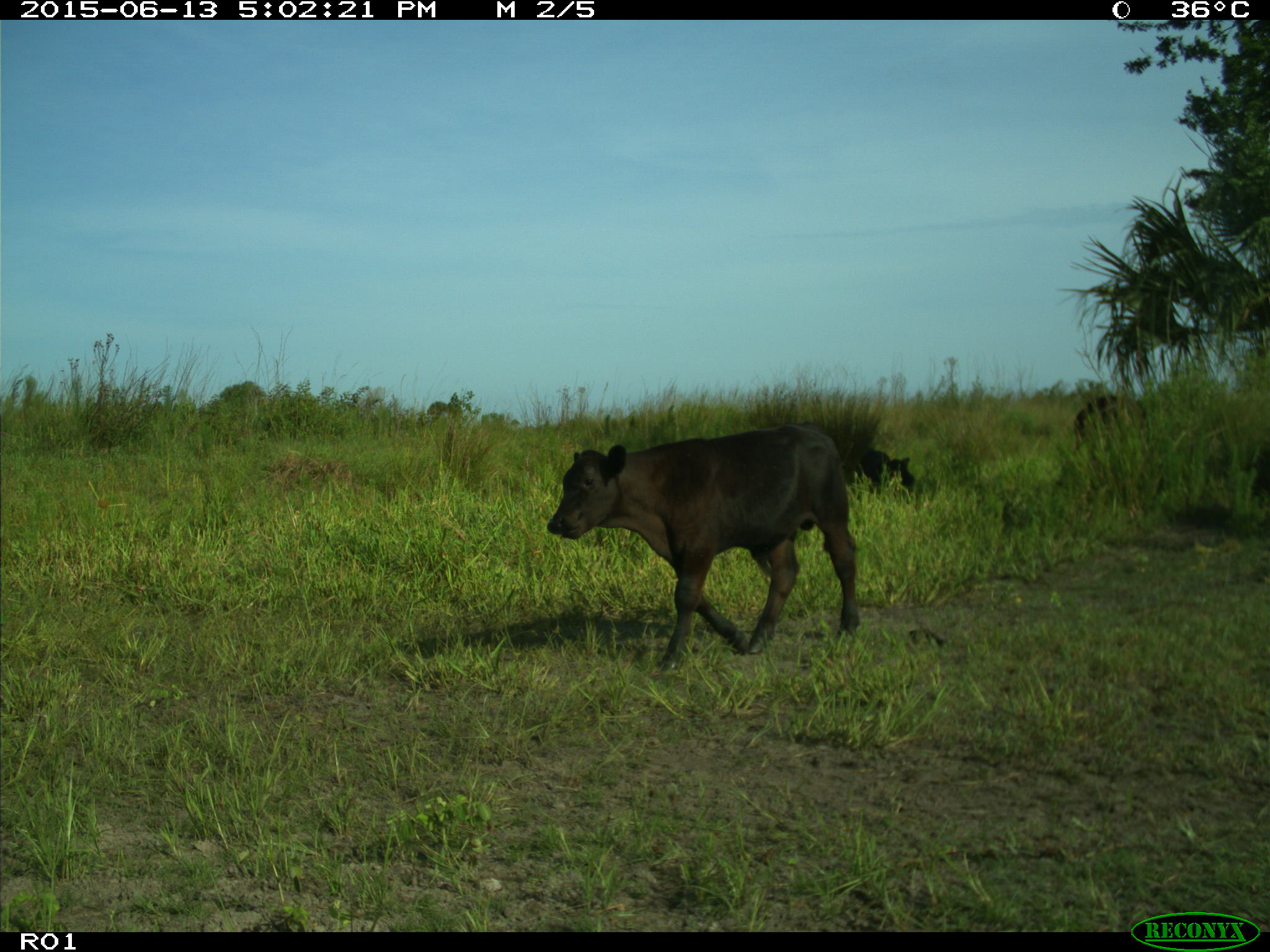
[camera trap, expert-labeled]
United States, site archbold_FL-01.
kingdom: Animalia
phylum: Chordata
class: Mammalia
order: Artiodactyla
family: Bovidae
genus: Bos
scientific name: Bos taurus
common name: domestic cow